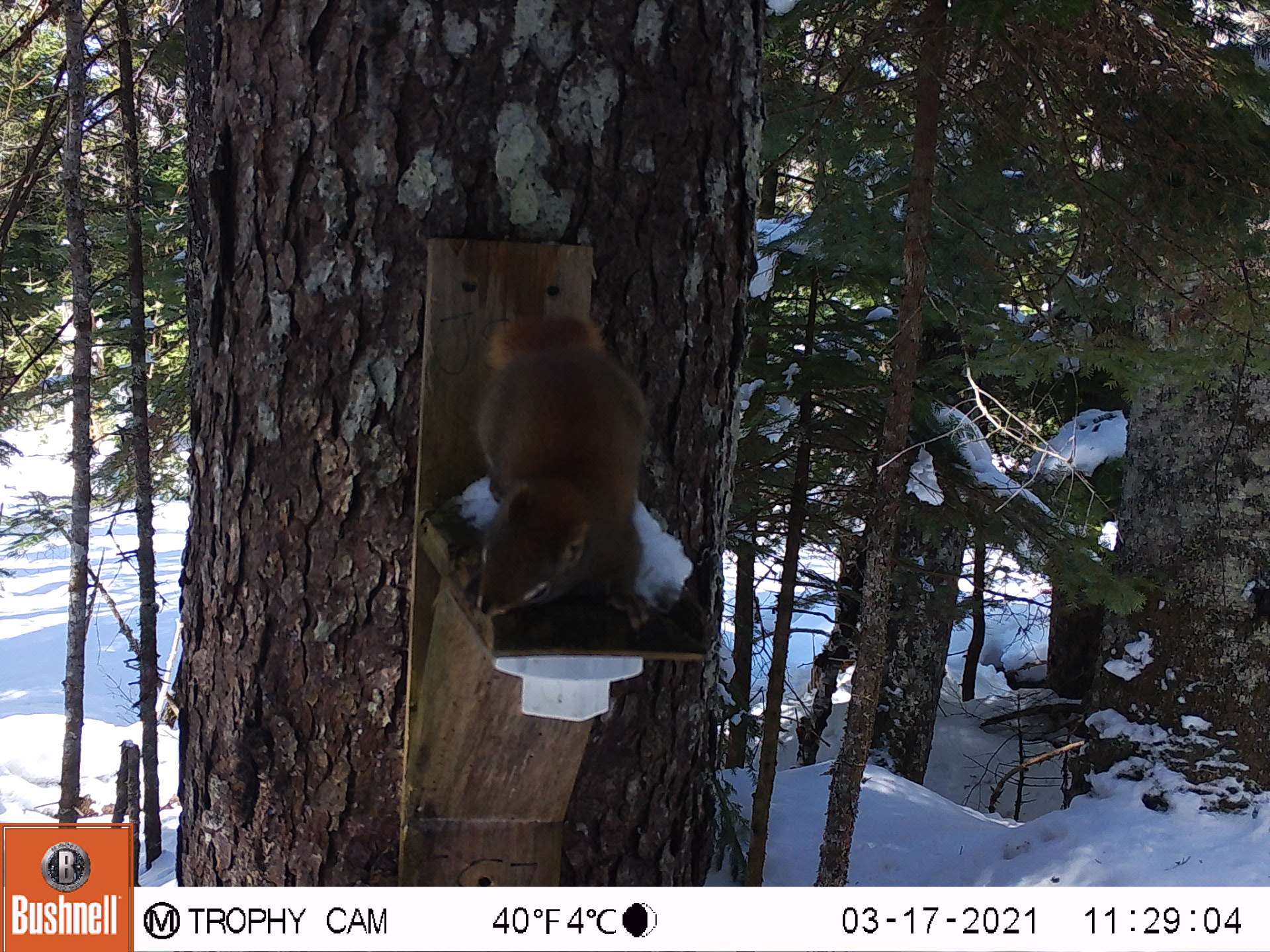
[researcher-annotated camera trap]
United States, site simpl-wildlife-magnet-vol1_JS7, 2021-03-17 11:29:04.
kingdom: Animalia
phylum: Chordata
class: Mammalia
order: Rodentia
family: Sciuridae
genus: Tamiasciurus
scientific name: Tamiasciurus hudsonicus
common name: red squirrel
Red squirrel (Tamiasciurus hudsonicus).